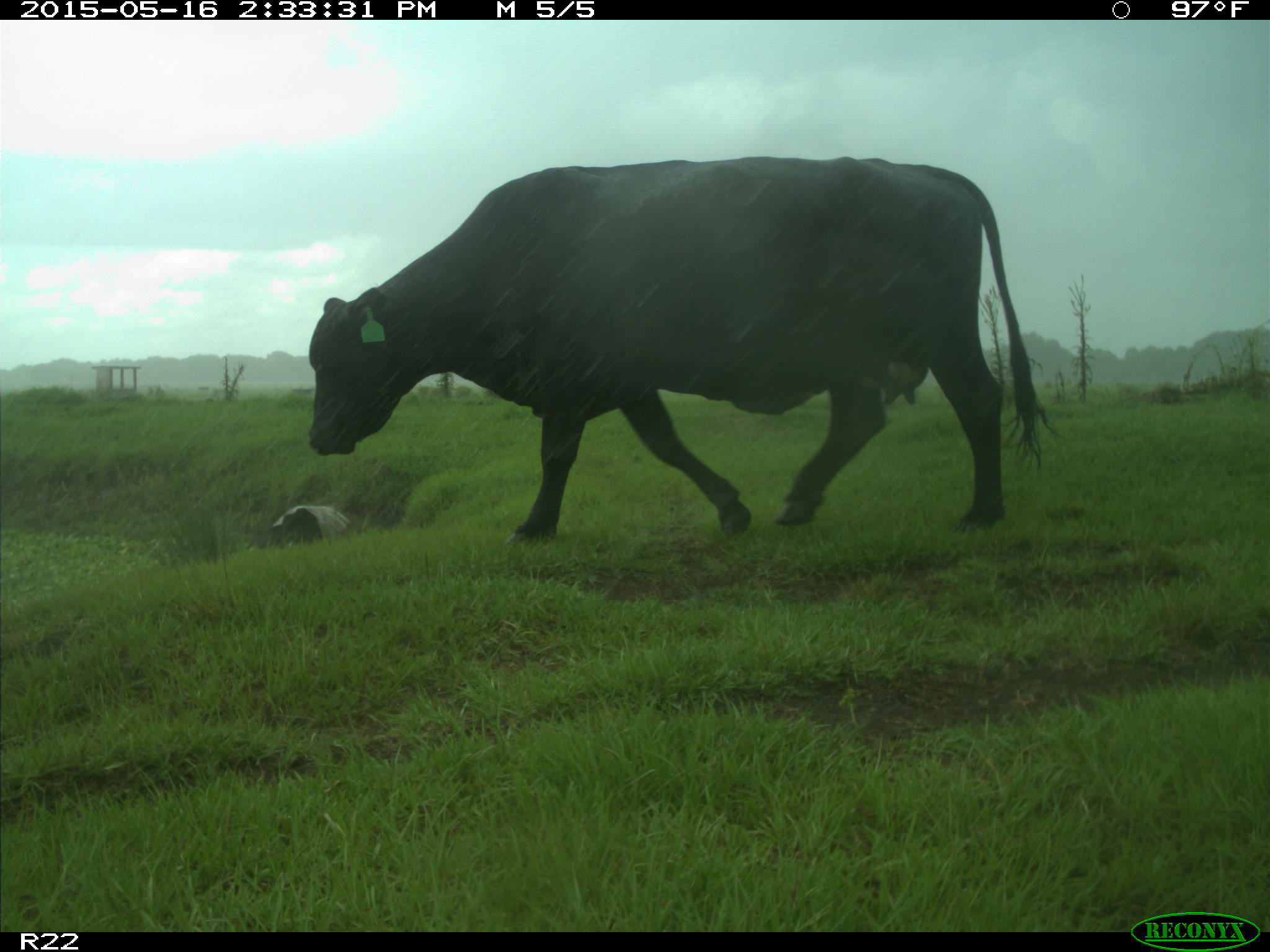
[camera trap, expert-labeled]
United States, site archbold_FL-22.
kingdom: Animalia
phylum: Chordata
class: Mammalia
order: Artiodactyla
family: Bovidae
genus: Bos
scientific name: Bos taurus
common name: domestic cow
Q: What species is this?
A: Bos taurus (domestic cow).